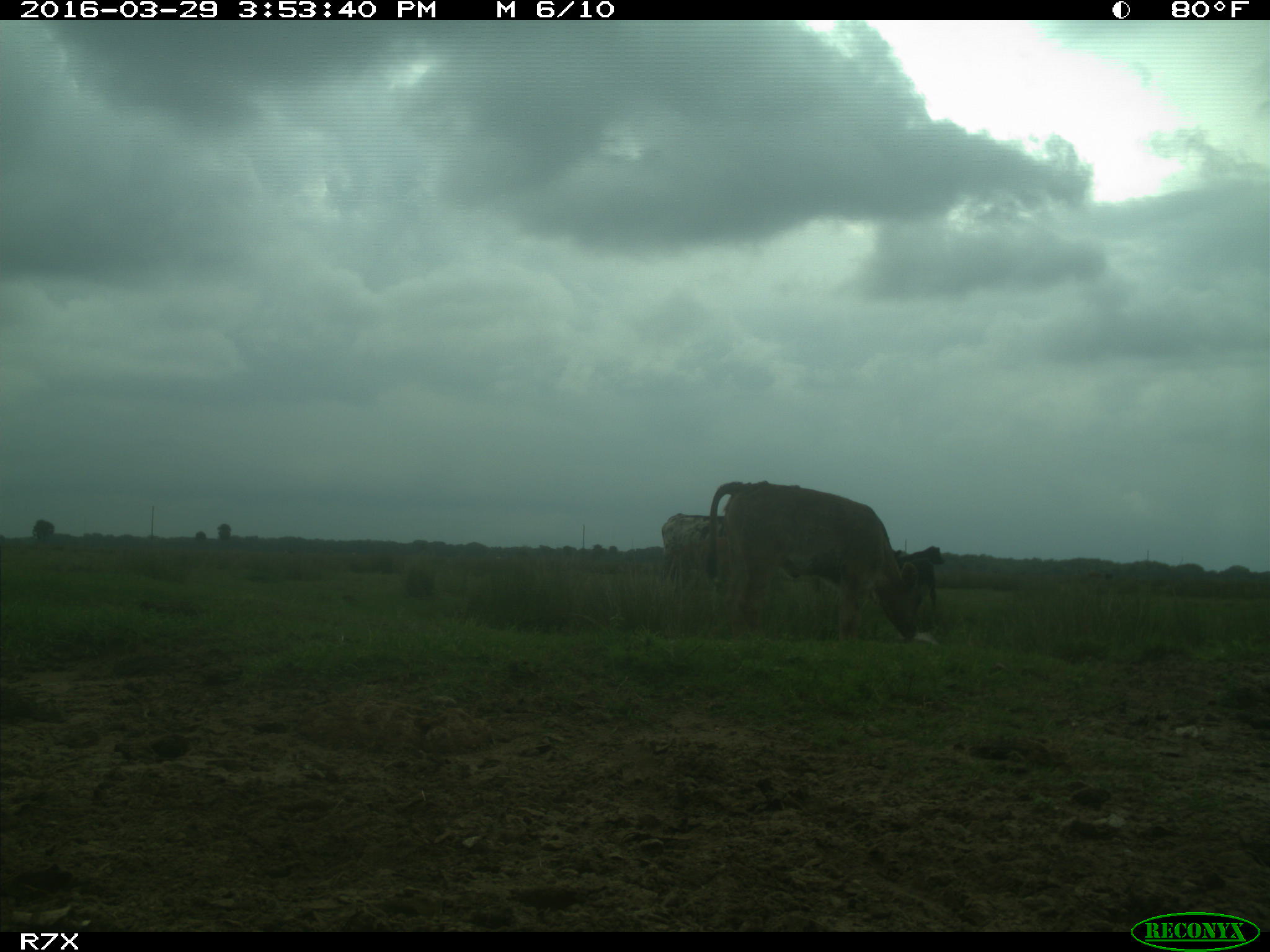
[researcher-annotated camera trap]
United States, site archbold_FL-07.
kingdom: Animalia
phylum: Chordata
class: Mammalia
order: Artiodactyla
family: Bovidae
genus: Bos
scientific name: Bos taurus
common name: domestic cow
Bos taurus (domestic cow).